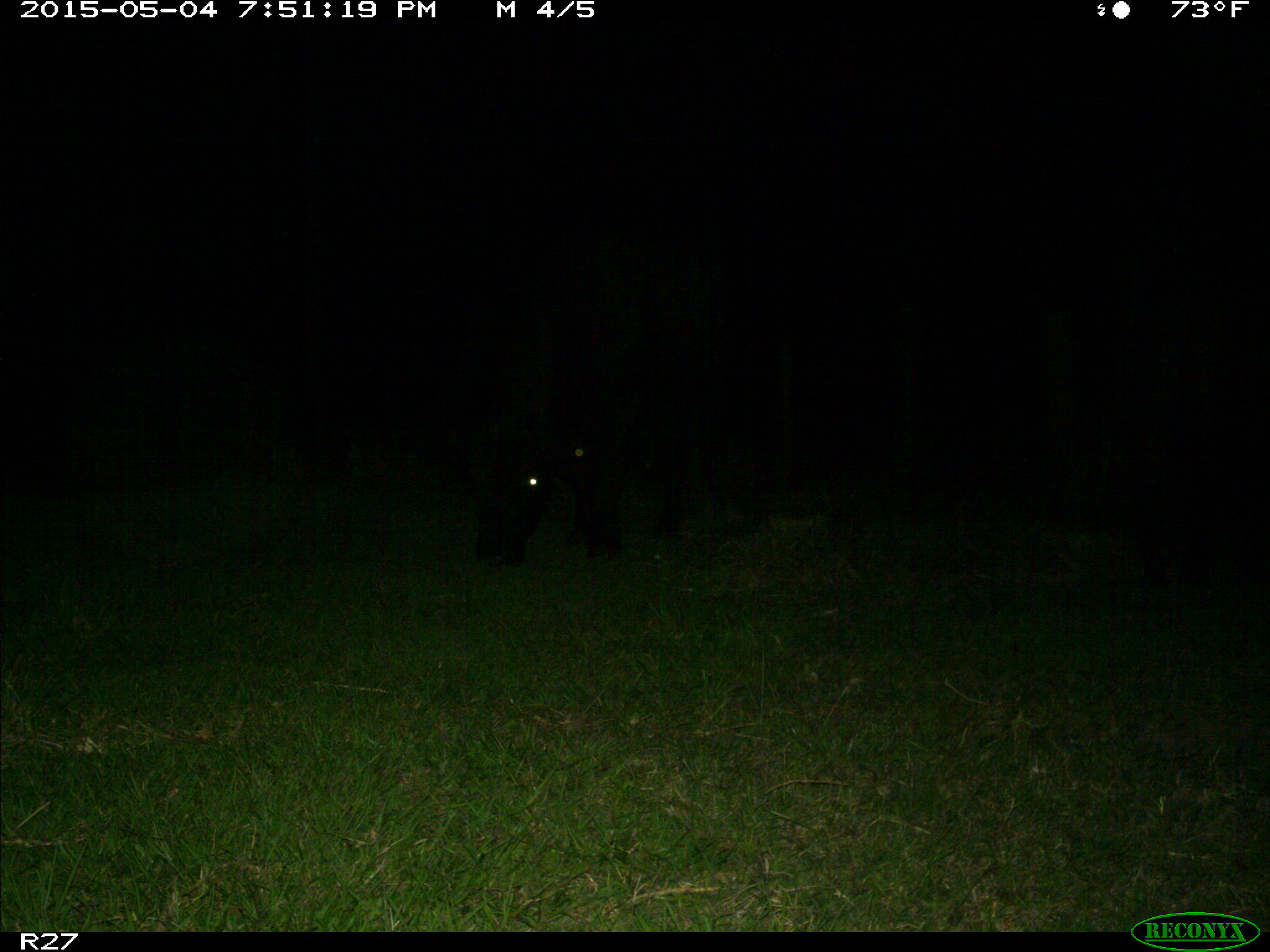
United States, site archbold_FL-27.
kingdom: Animalia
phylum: Chordata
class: Mammalia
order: Artiodactyla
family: Bovidae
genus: Bos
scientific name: Bos taurus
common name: domestic cow